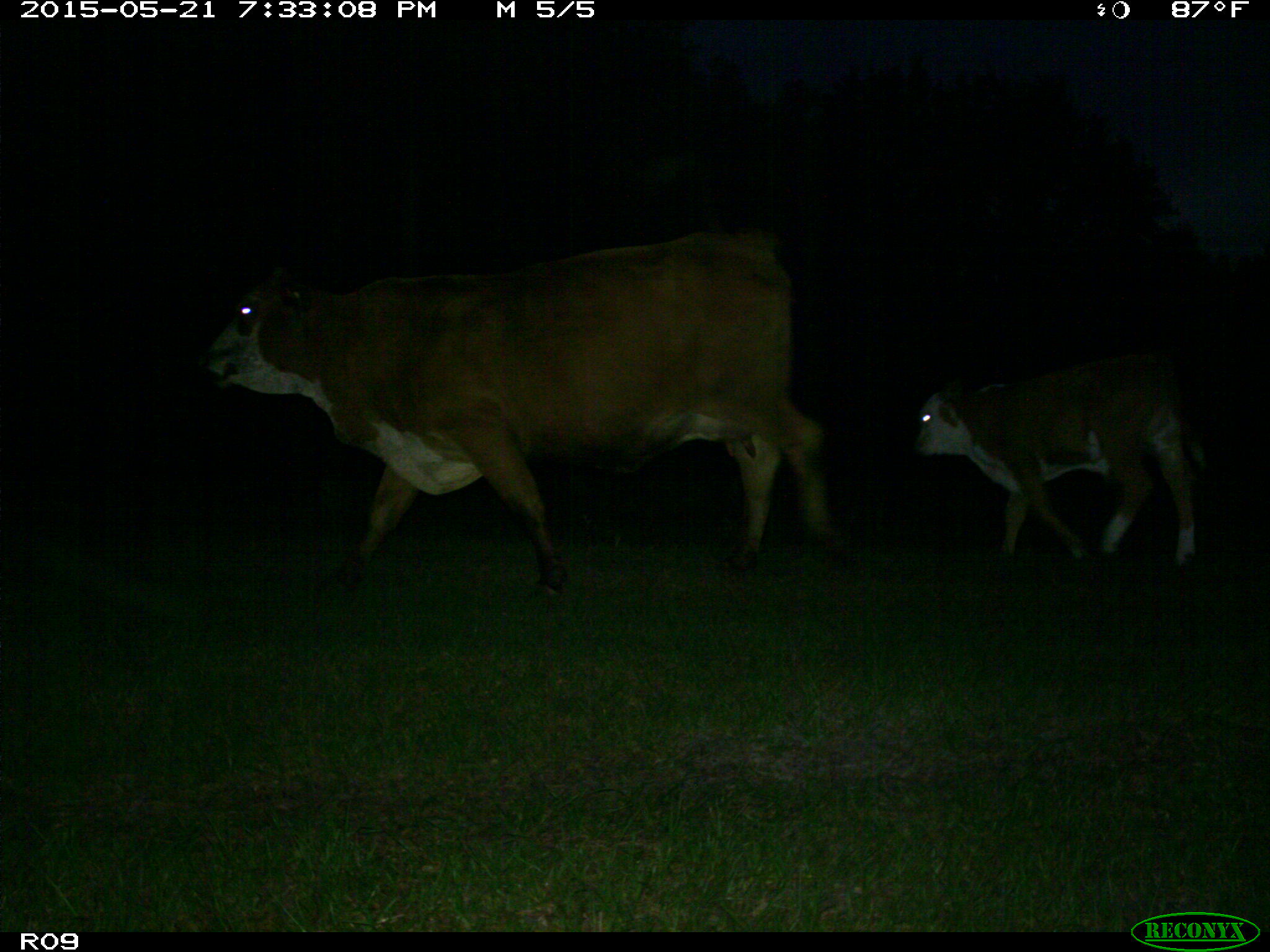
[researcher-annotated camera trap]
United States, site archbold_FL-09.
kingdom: Animalia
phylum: Chordata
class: Mammalia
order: Artiodactyla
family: Bovidae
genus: Bos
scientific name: Bos taurus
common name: domestic cow